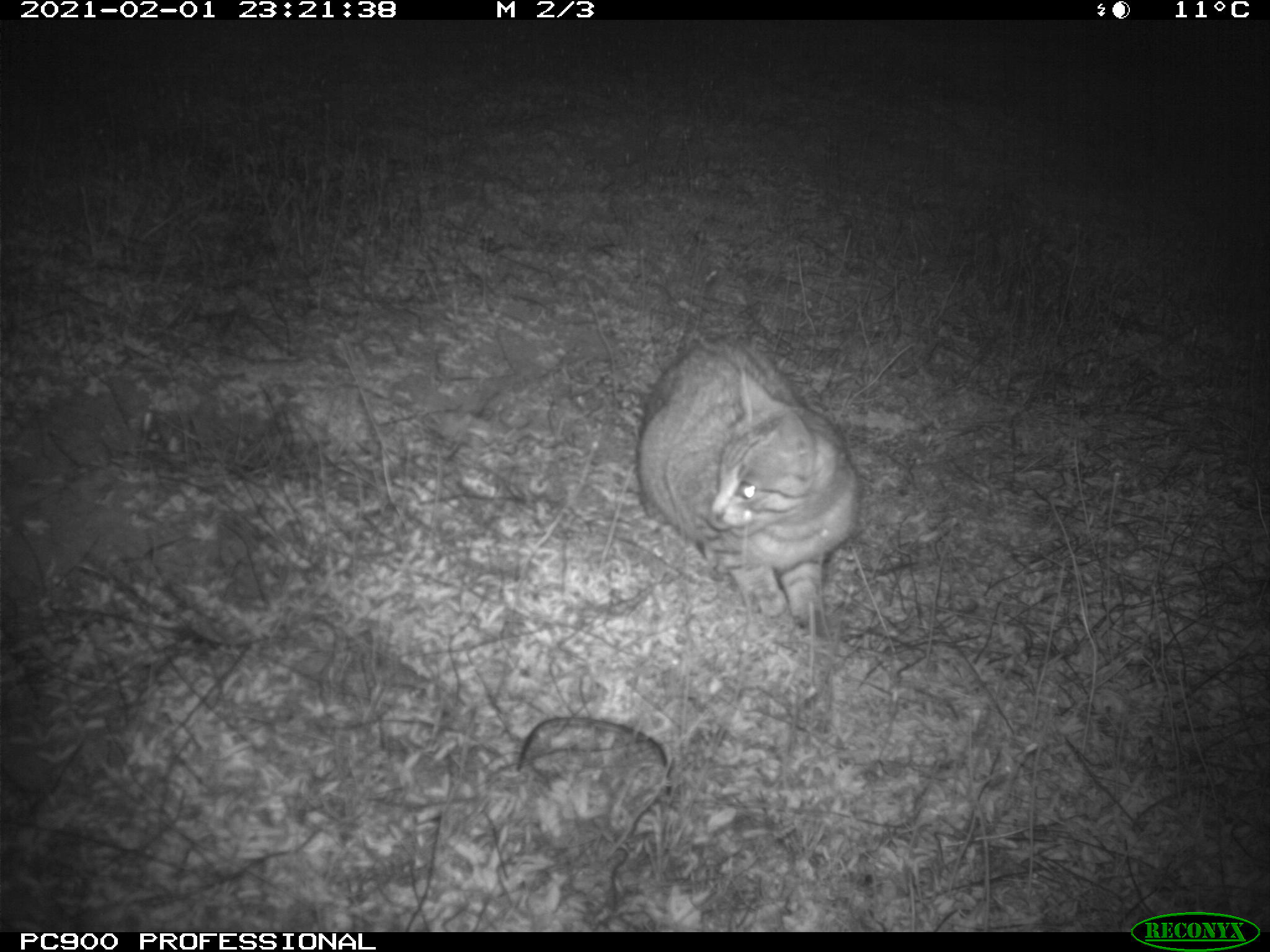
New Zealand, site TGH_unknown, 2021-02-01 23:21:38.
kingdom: Animalia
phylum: Chordata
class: Mammalia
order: Carnivora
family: Felidae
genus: Felis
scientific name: Felis catus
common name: domestic cat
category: cat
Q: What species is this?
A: Cat (domestic cat) (Felis catus).